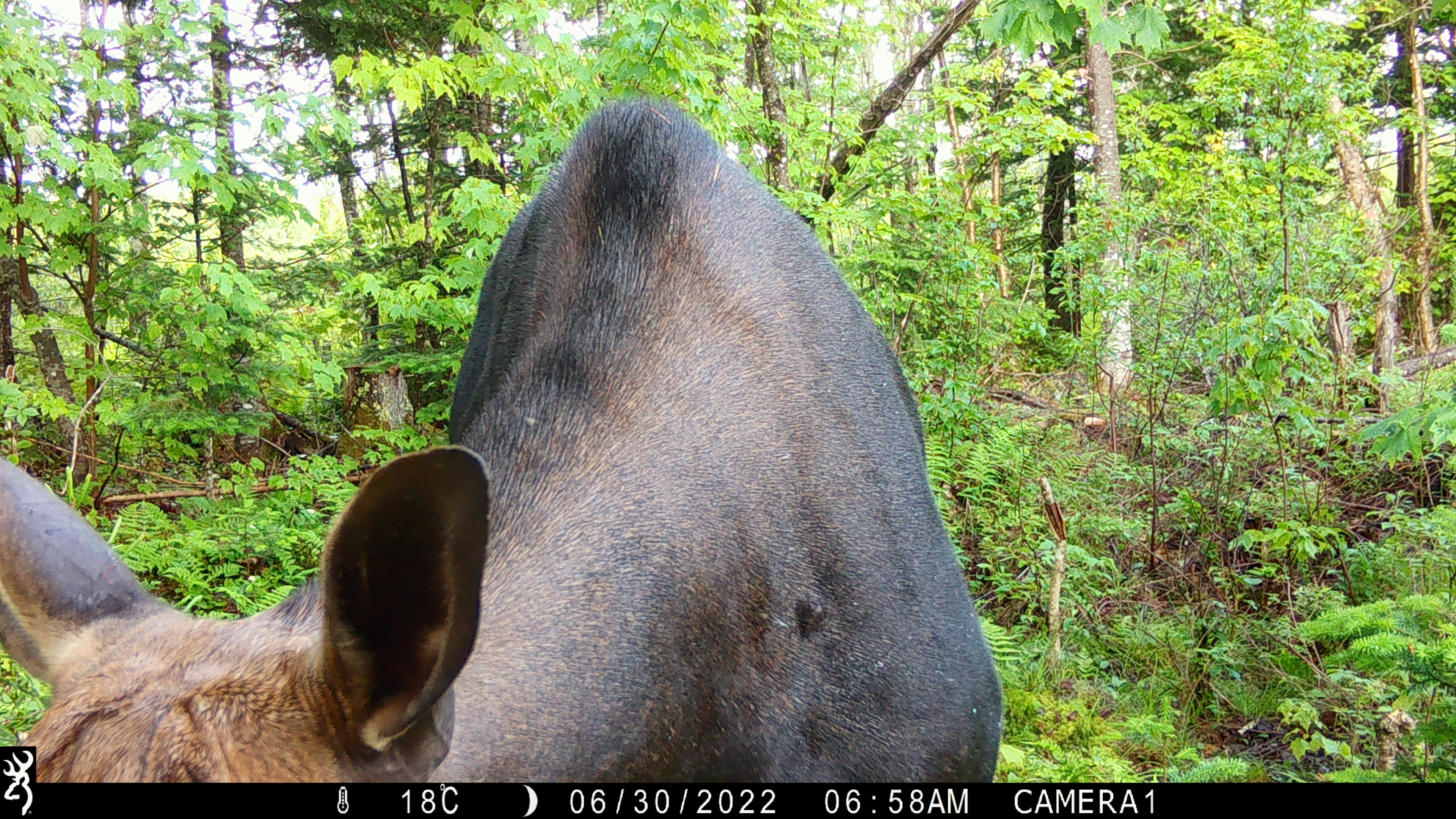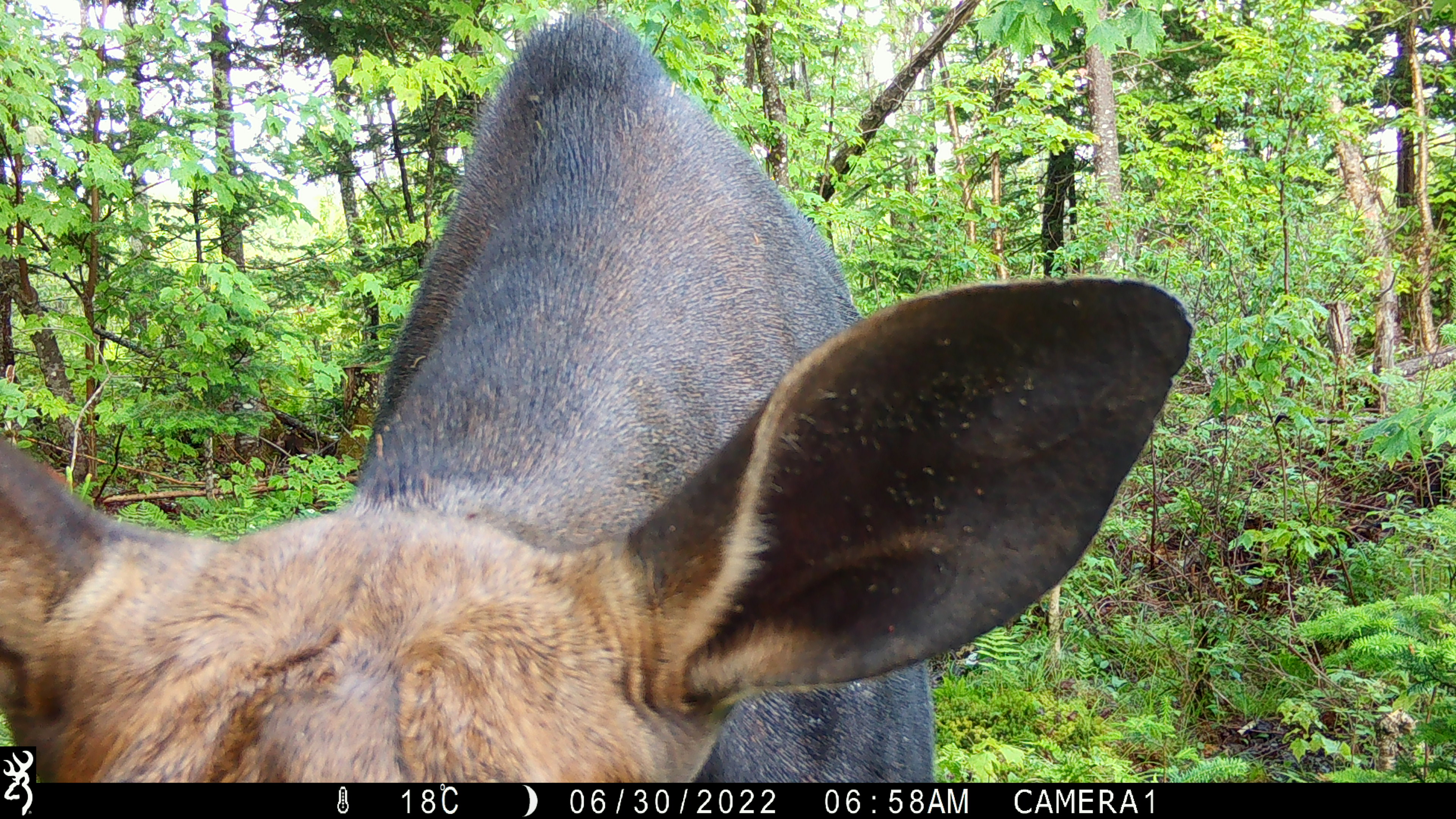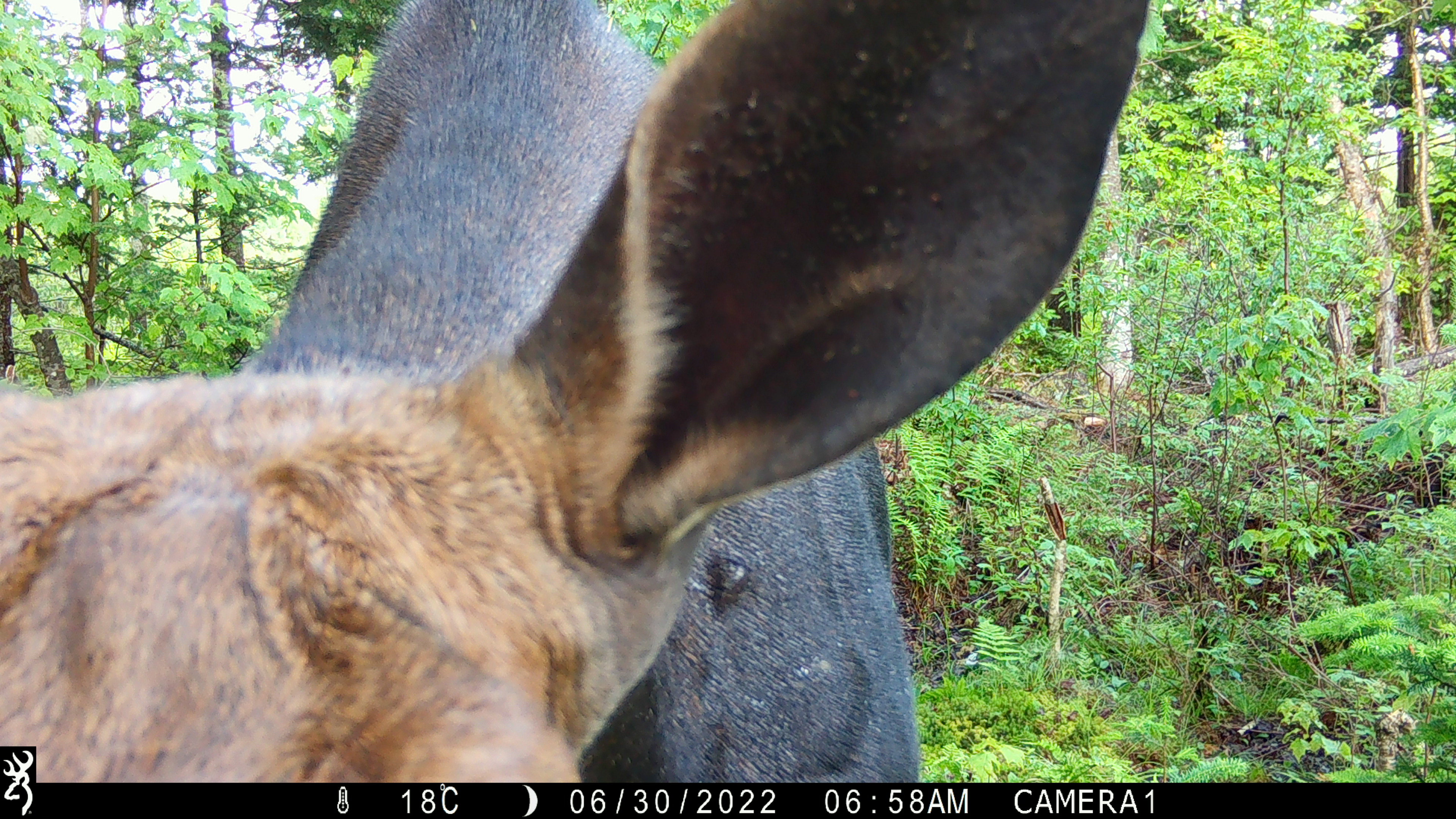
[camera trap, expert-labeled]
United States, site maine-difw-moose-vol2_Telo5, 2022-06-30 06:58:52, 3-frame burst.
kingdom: Animalia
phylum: Chordata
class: Mammalia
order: Artiodactyla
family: Cervidae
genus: Alces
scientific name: Alces alces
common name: moose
Moose (Alces alces).